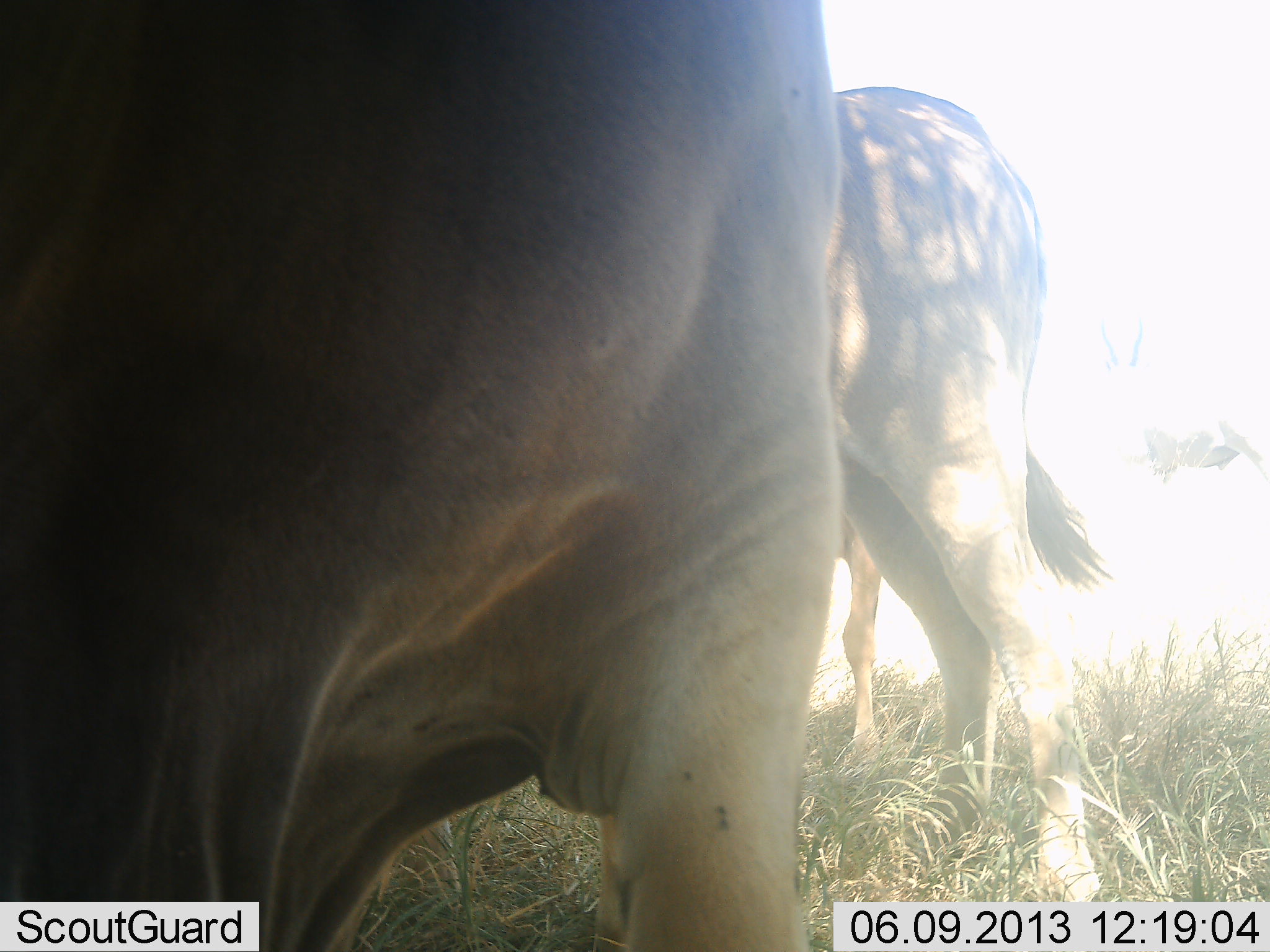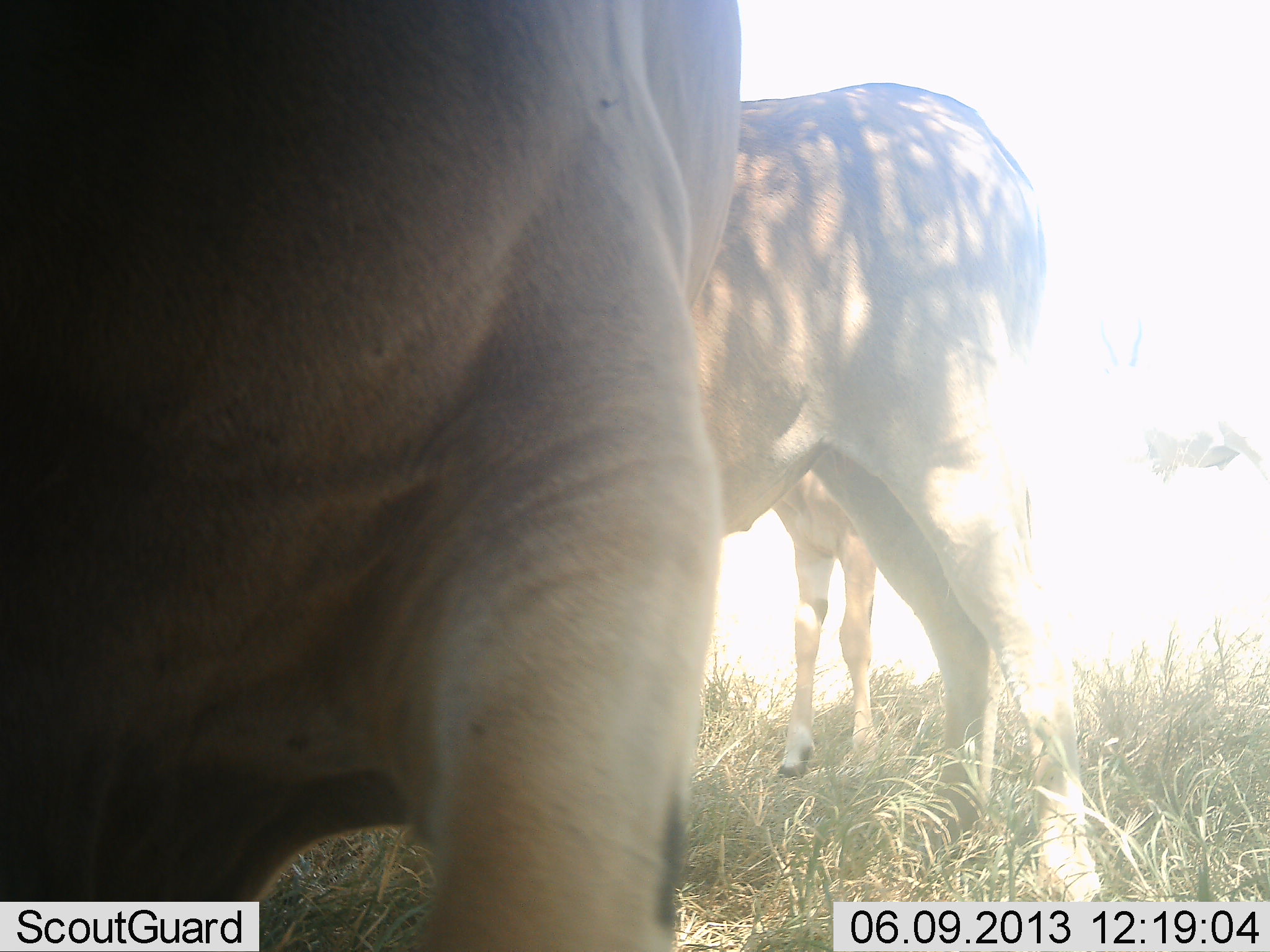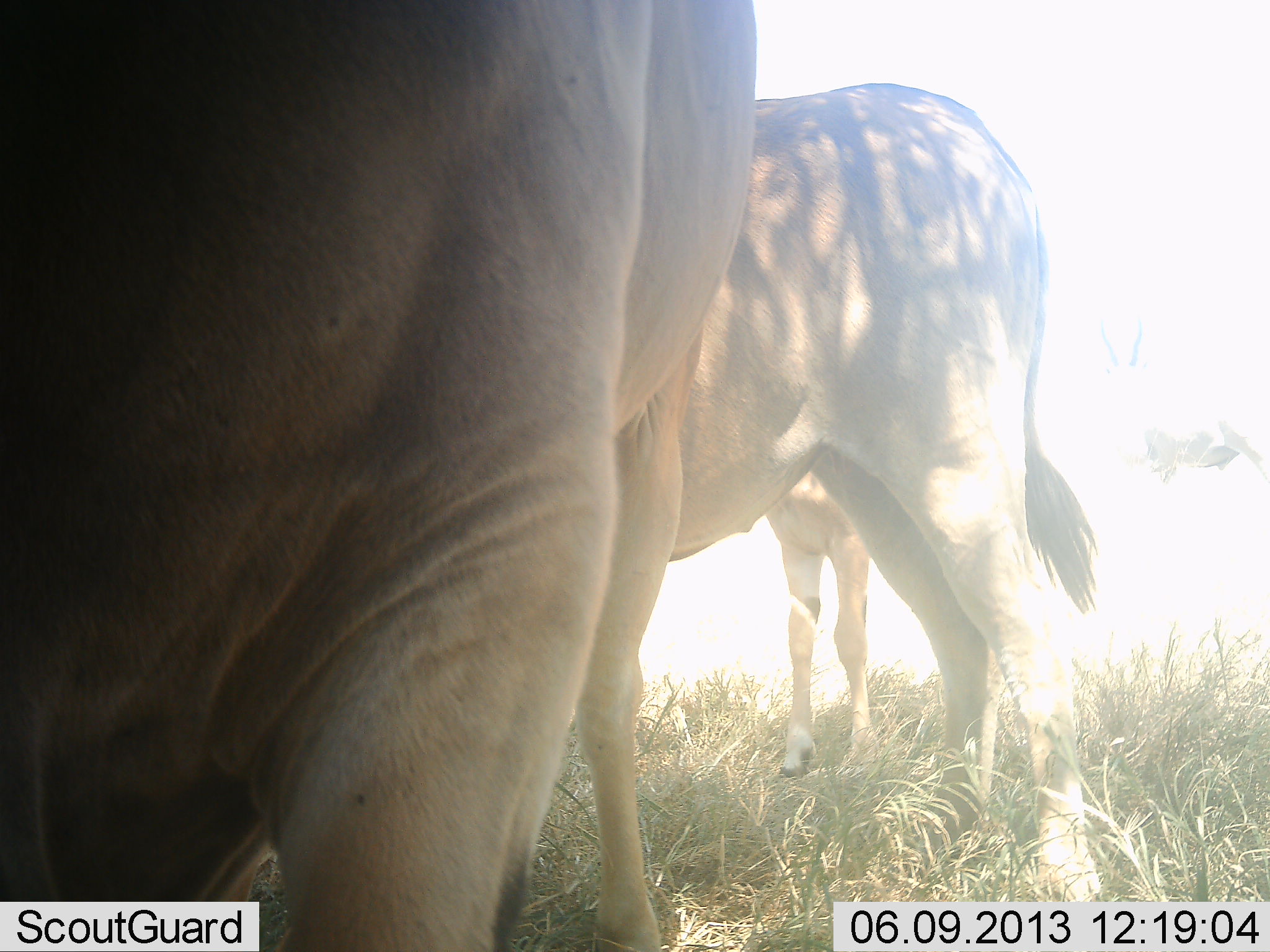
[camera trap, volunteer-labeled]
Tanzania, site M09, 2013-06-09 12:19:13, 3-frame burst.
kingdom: Animalia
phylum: Chordata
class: Mammalia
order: Artiodactyla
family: Bovidae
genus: Tragelaphus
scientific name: Tragelaphus oryx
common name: eland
Eland (Tragelaphus oryx), count 3. Behavior (volunteer vote fractions): standing 94%, resting 6%, moving 6%, interacting 0%. Young present (vote fraction): 47%. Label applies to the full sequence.